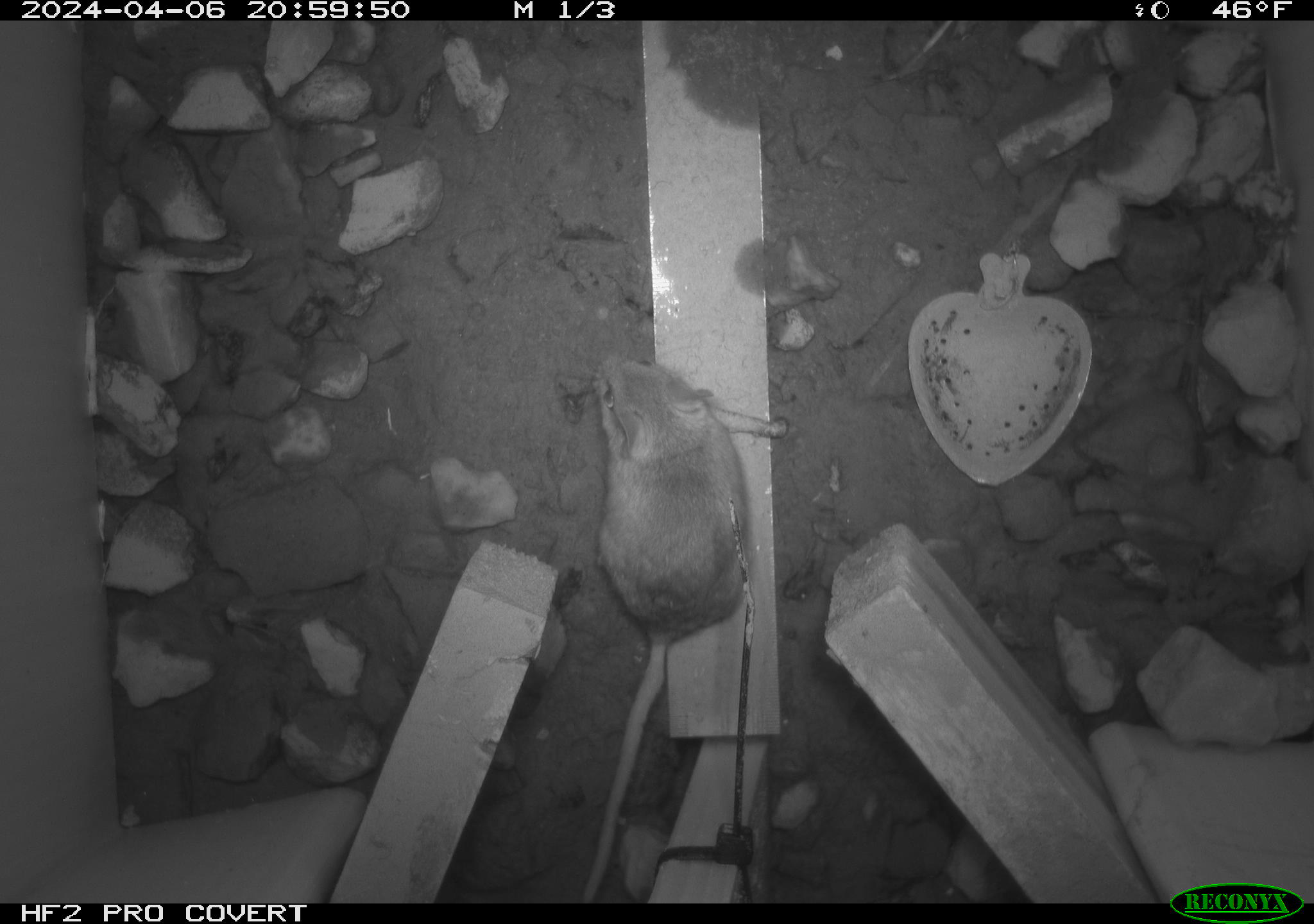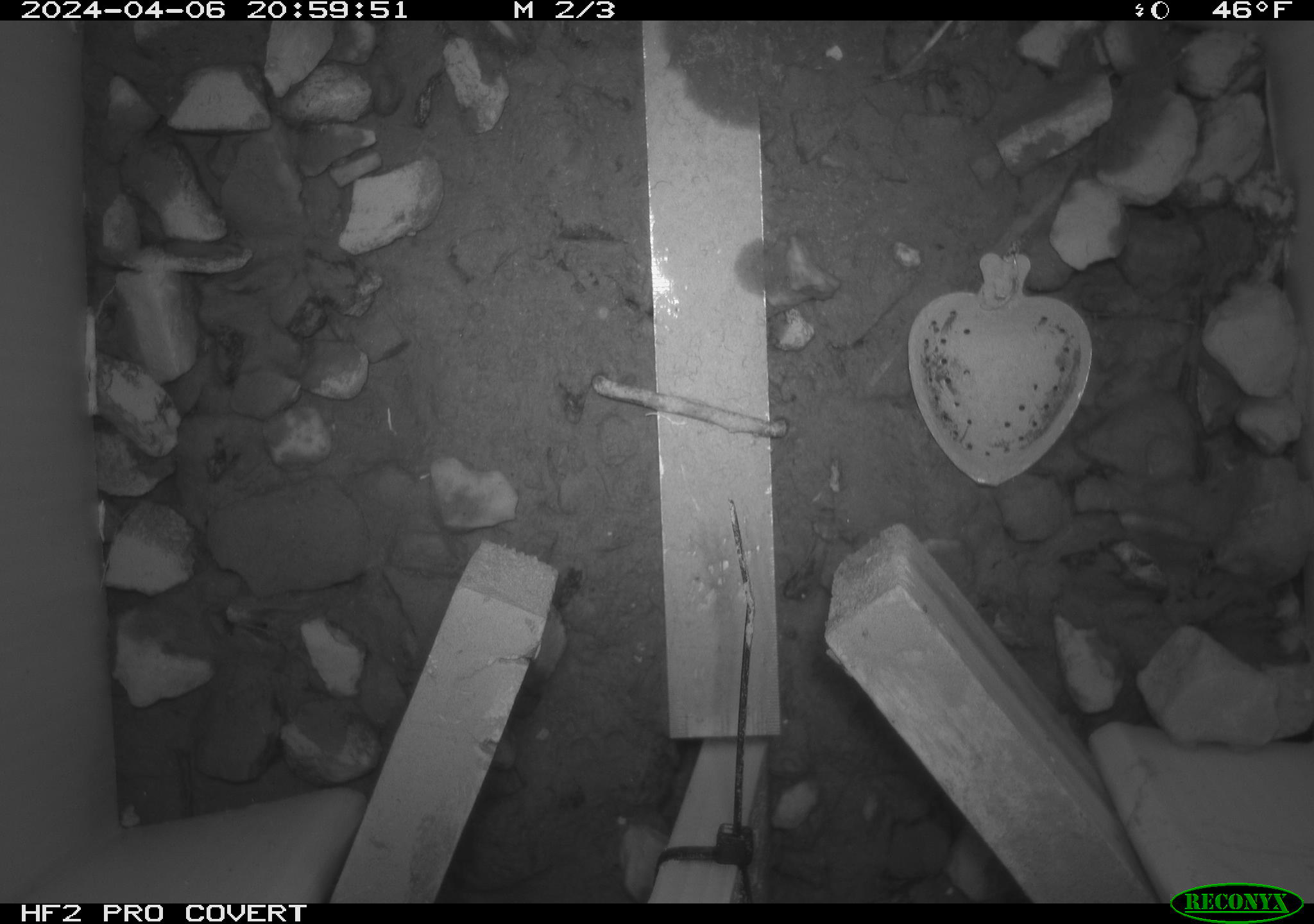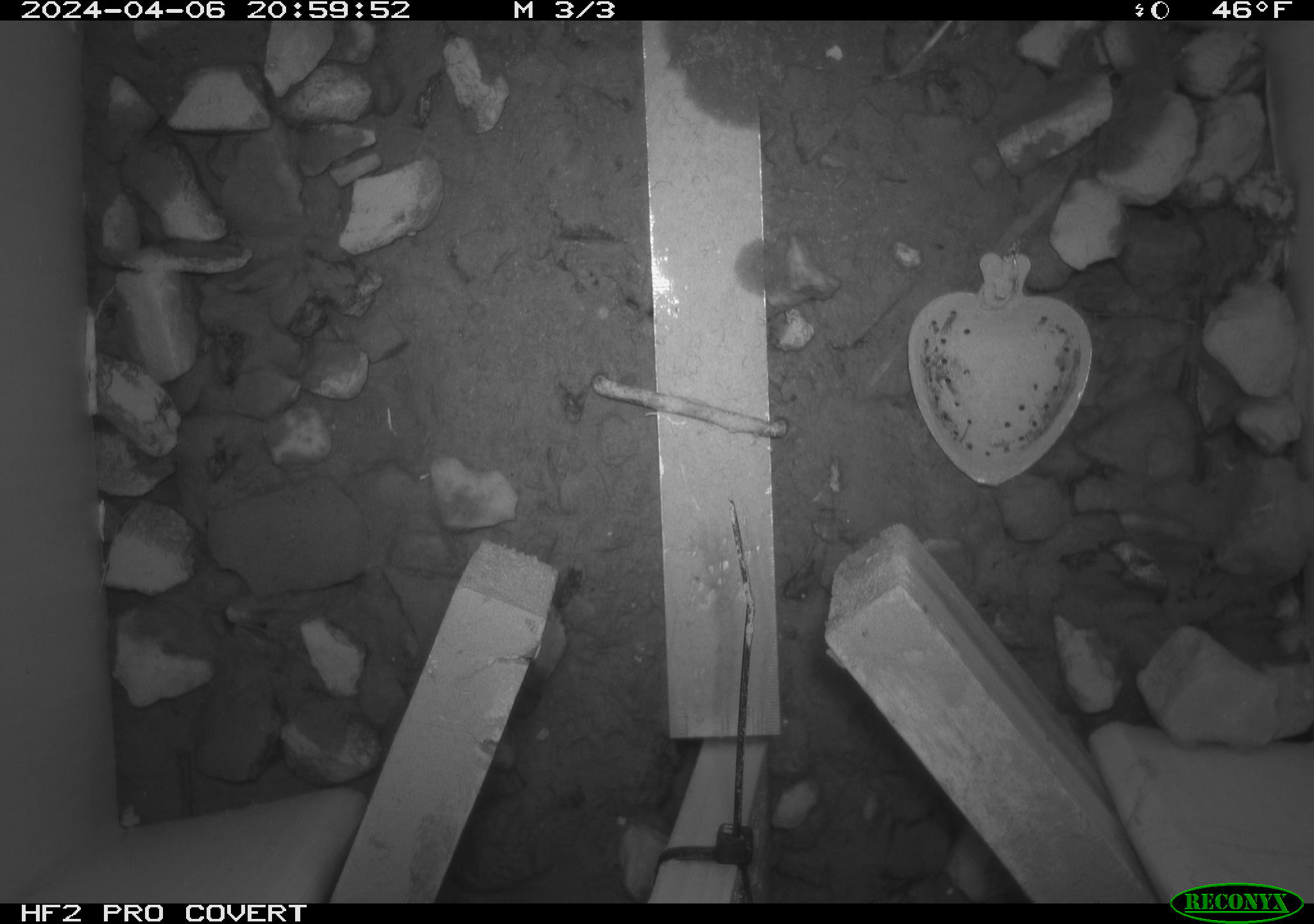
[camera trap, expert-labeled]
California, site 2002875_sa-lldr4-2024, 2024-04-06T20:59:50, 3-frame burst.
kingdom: Animalia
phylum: Chordata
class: Mammalia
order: Rodentia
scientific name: Rodentia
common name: rodent